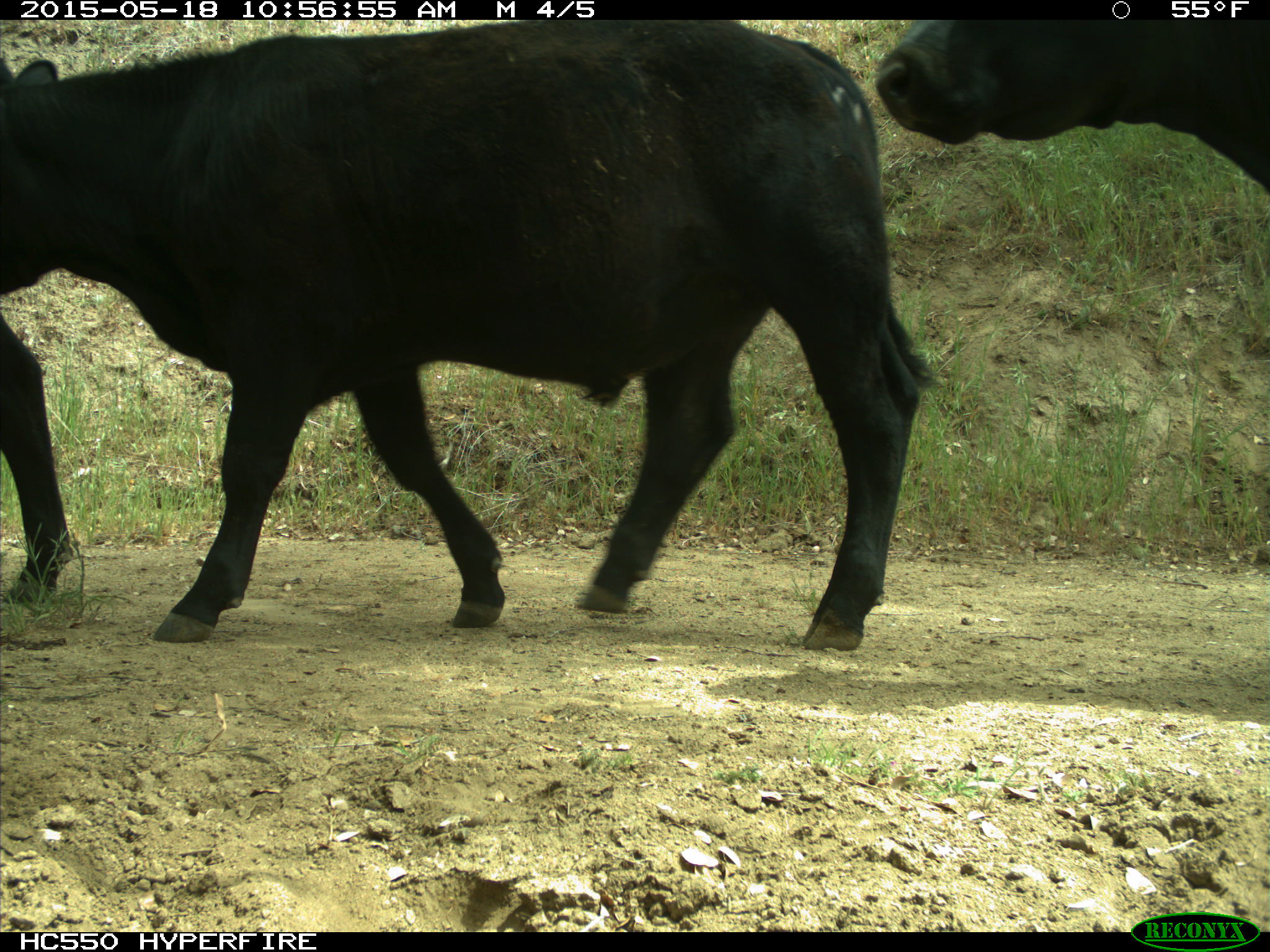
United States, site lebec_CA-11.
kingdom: Animalia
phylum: Chordata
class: Mammalia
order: Artiodactyla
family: Bovidae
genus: Bos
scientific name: Bos taurus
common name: domestic cow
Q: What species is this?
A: Bos taurus (domestic cow).